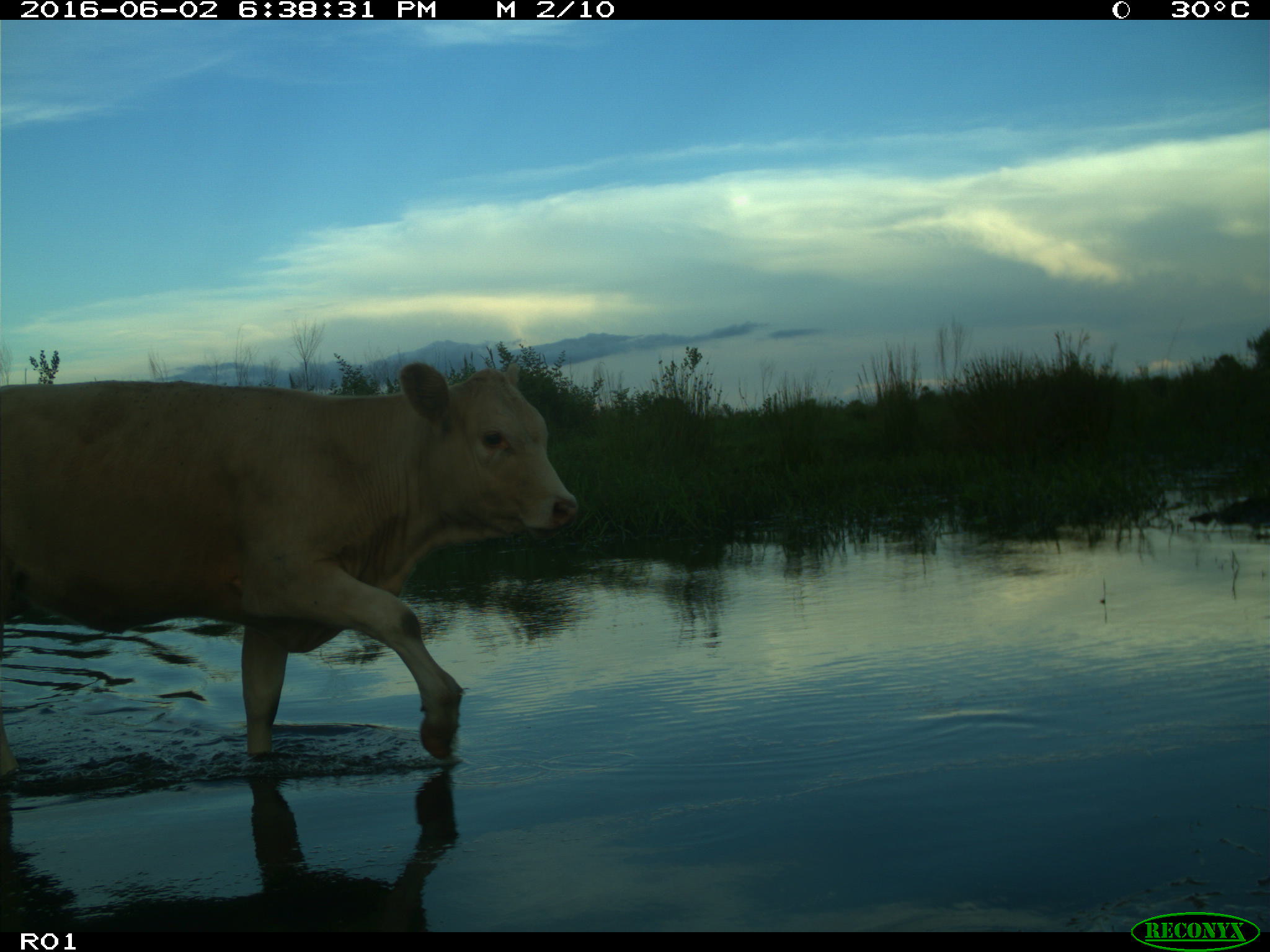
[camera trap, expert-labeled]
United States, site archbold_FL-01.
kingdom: Animalia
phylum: Chordata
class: Mammalia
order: Artiodactyla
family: Bovidae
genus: Bos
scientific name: Bos taurus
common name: domestic cow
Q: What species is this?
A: Bos taurus (domestic cow).